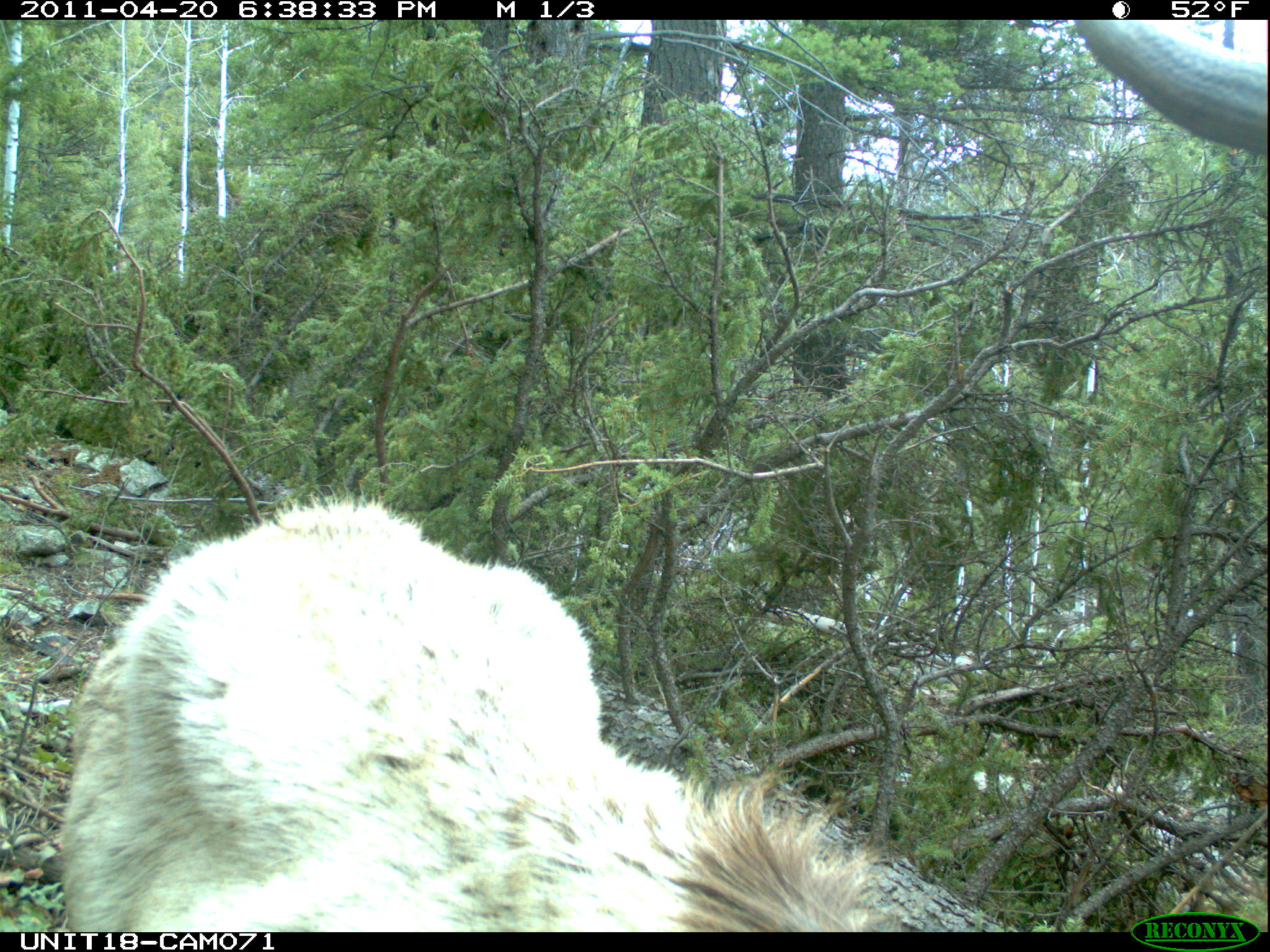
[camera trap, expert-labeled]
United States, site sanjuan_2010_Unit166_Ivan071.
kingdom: Animalia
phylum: Chordata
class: Mammalia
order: Artiodactyla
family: Cervidae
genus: Cervus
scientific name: Cervus elaphus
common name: red deer